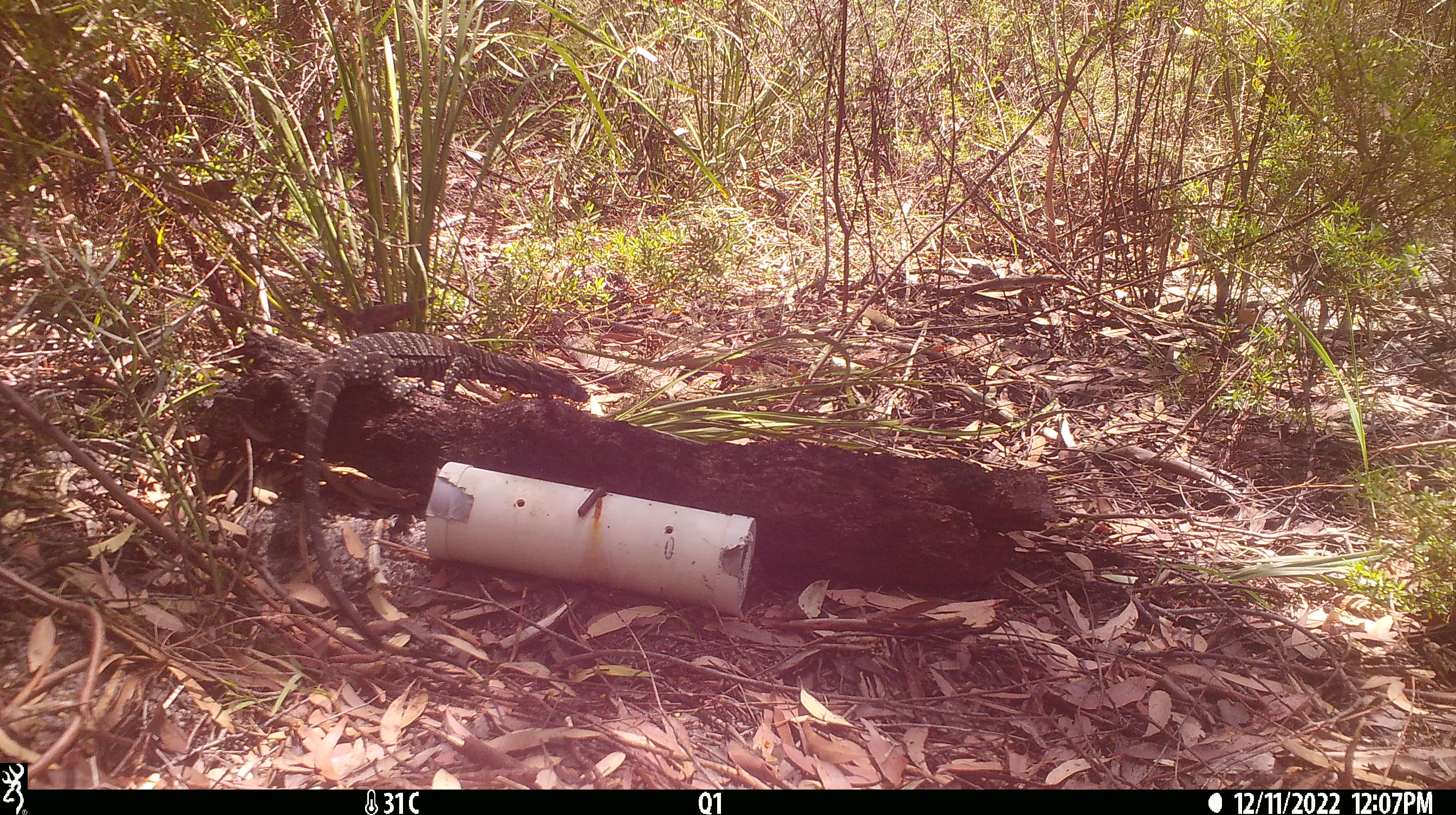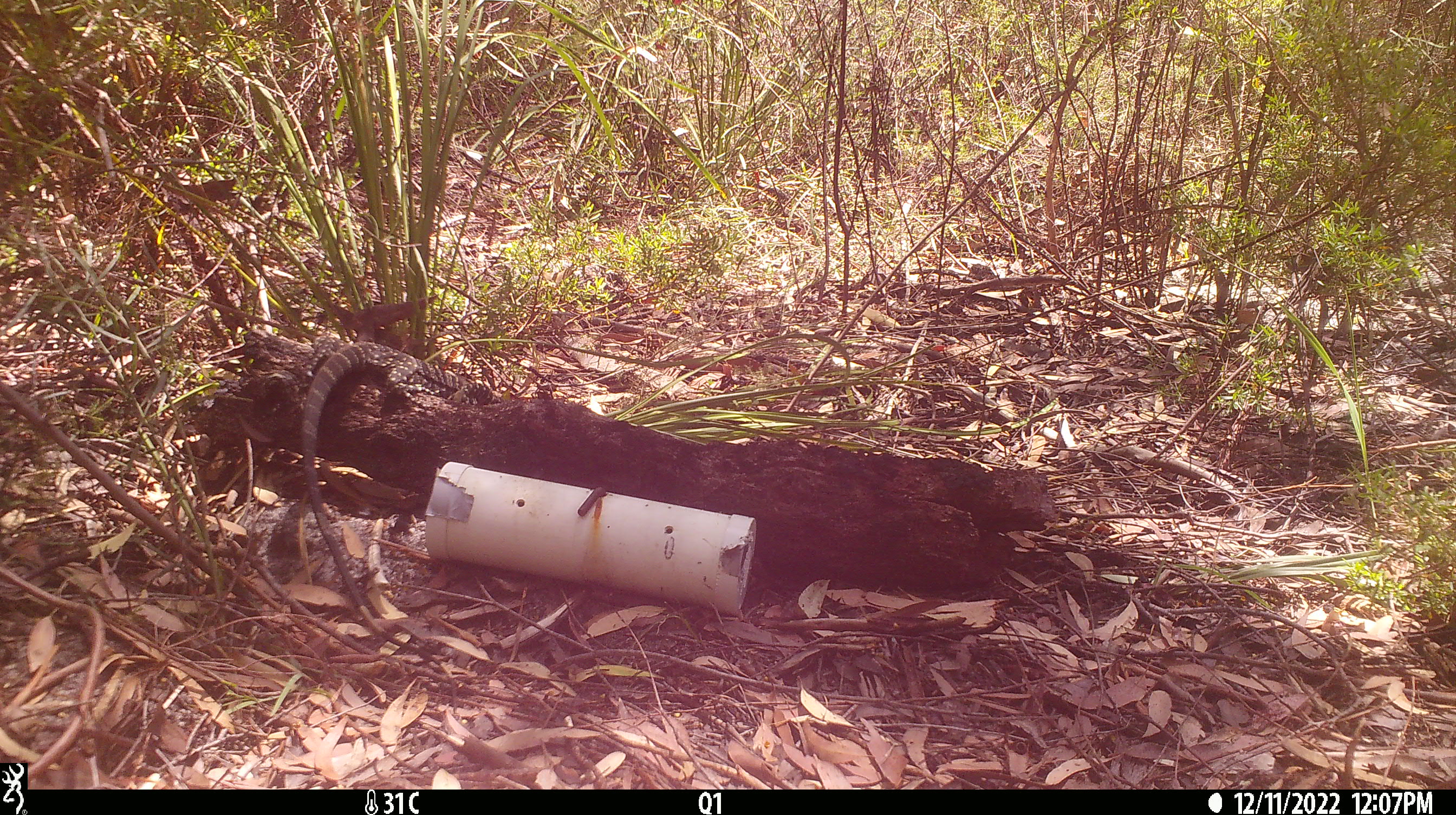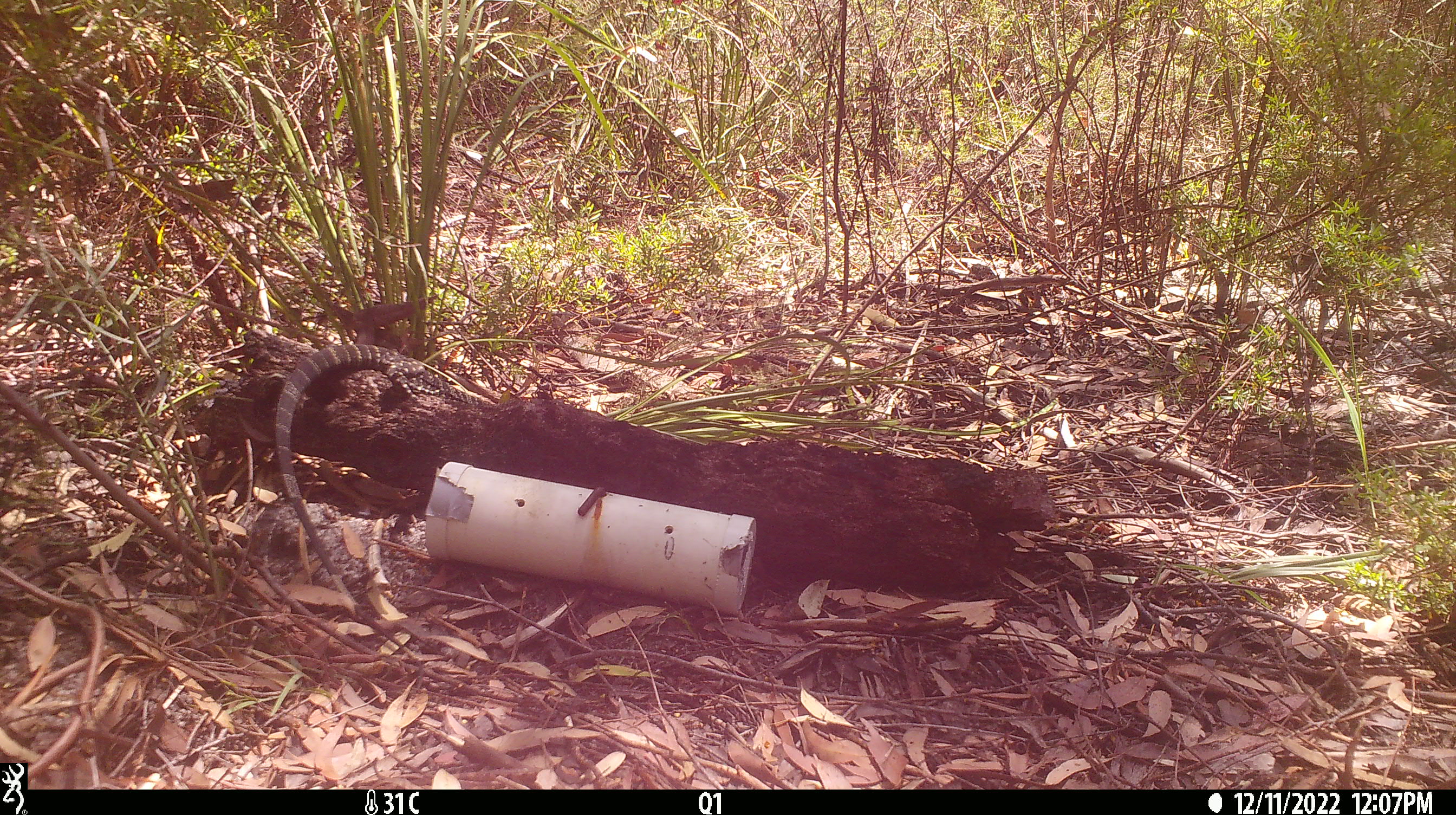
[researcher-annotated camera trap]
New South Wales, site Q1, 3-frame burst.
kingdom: Animalia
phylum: Chordata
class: Reptilia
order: Squamata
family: Varanidae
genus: Varanus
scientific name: Varanus varius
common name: lace monitor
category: goanna